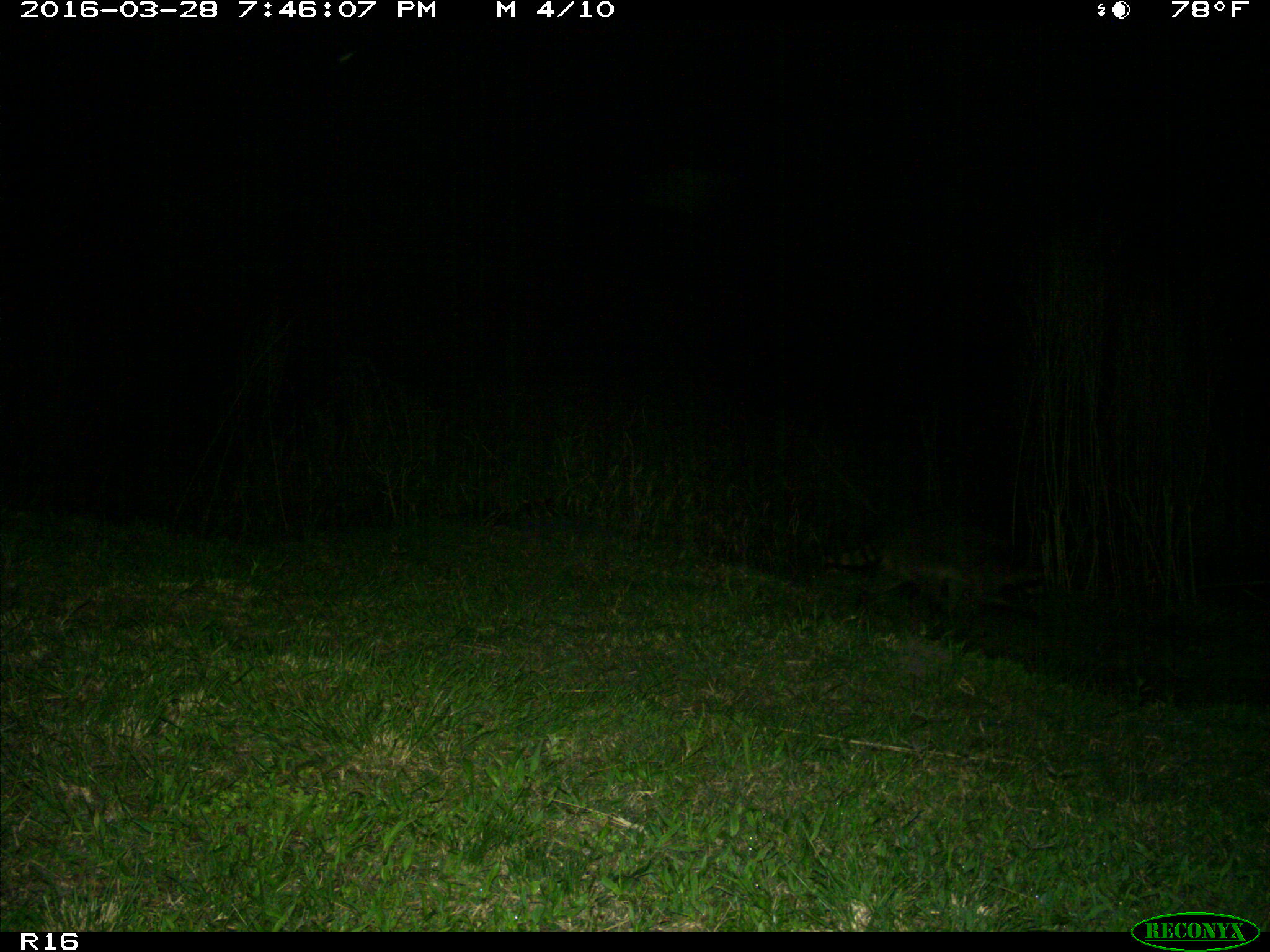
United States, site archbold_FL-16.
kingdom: Animalia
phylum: Chordata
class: Mammalia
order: Carnivora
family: Procyonidae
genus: Procyon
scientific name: Procyon lotor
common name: common raccoon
Procyon lotor (common raccoon).